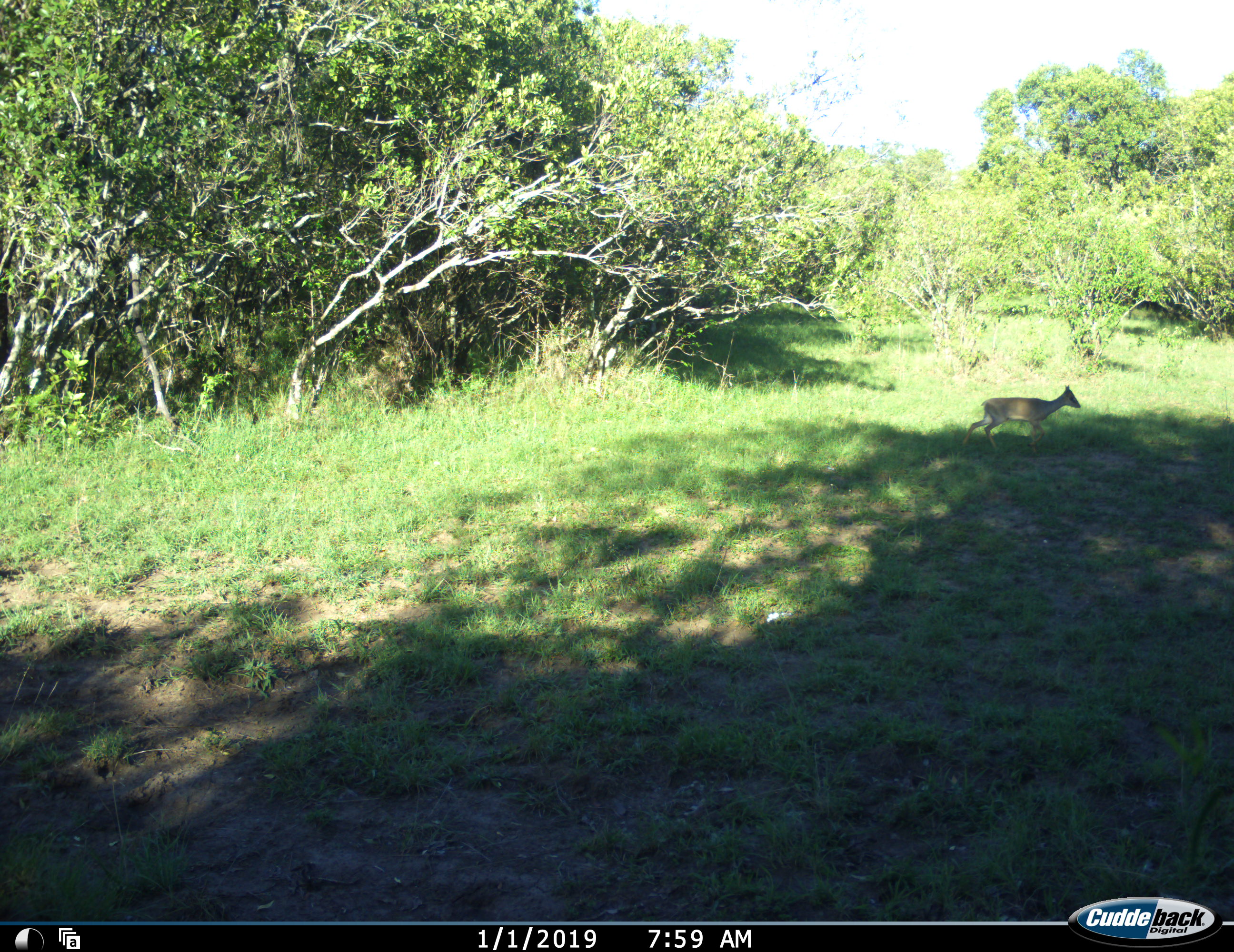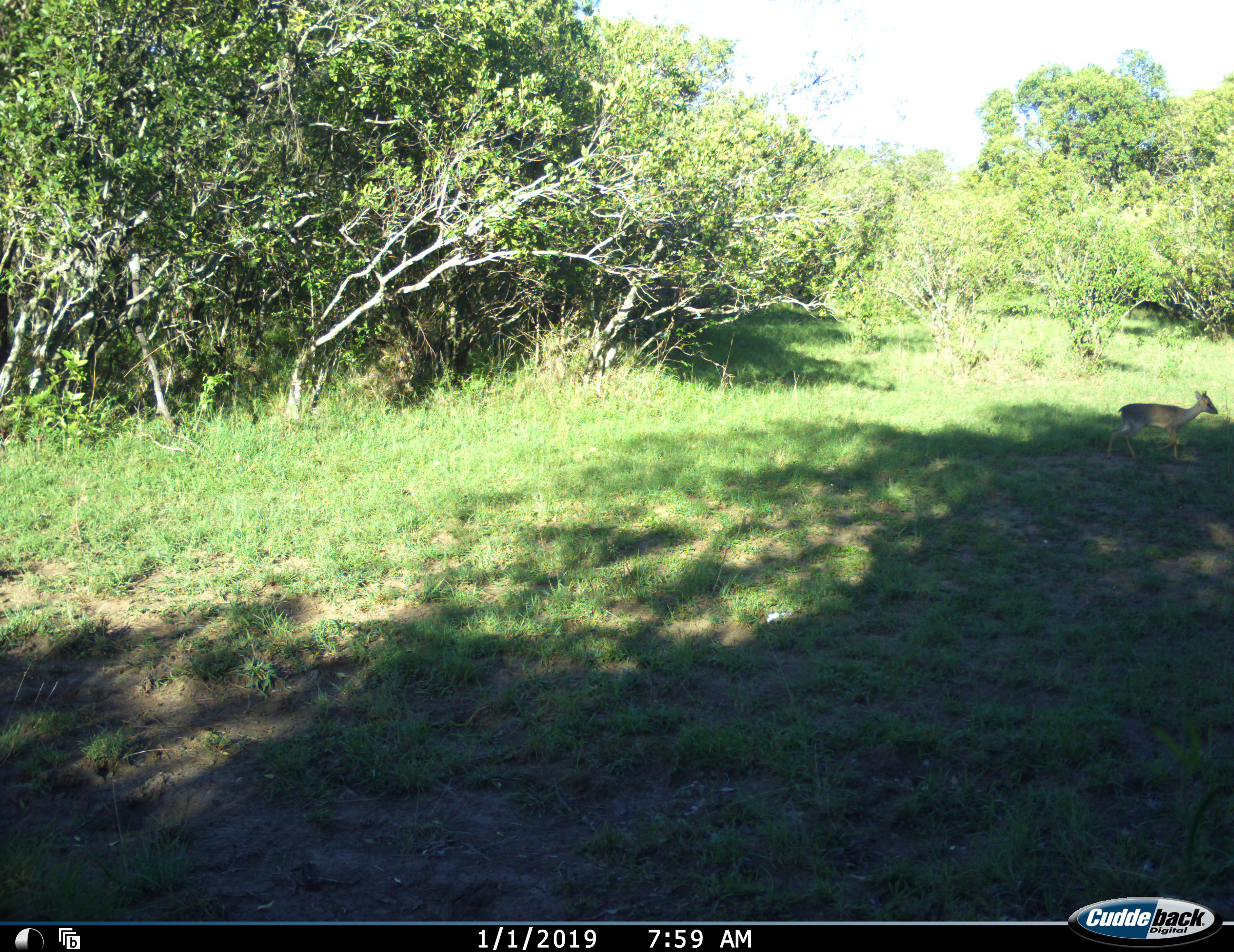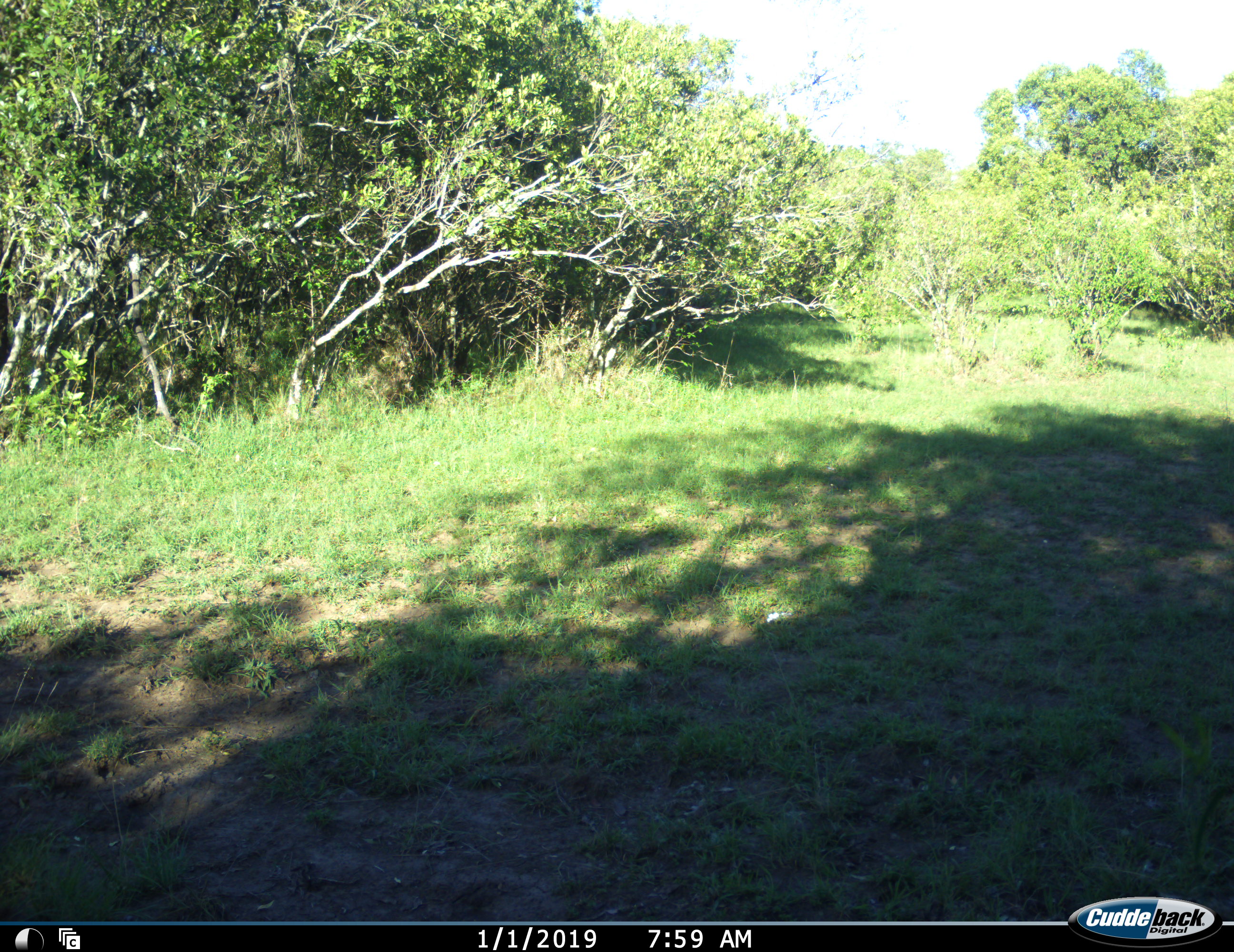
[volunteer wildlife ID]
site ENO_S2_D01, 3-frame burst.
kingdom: Animalia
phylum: Chordata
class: Mammalia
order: Artiodactyla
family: Bovidae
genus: Madoqua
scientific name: Madoqua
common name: dik-dik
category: dikdik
Dikdik (dik-dik) (Madoqua), count 1. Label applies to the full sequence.